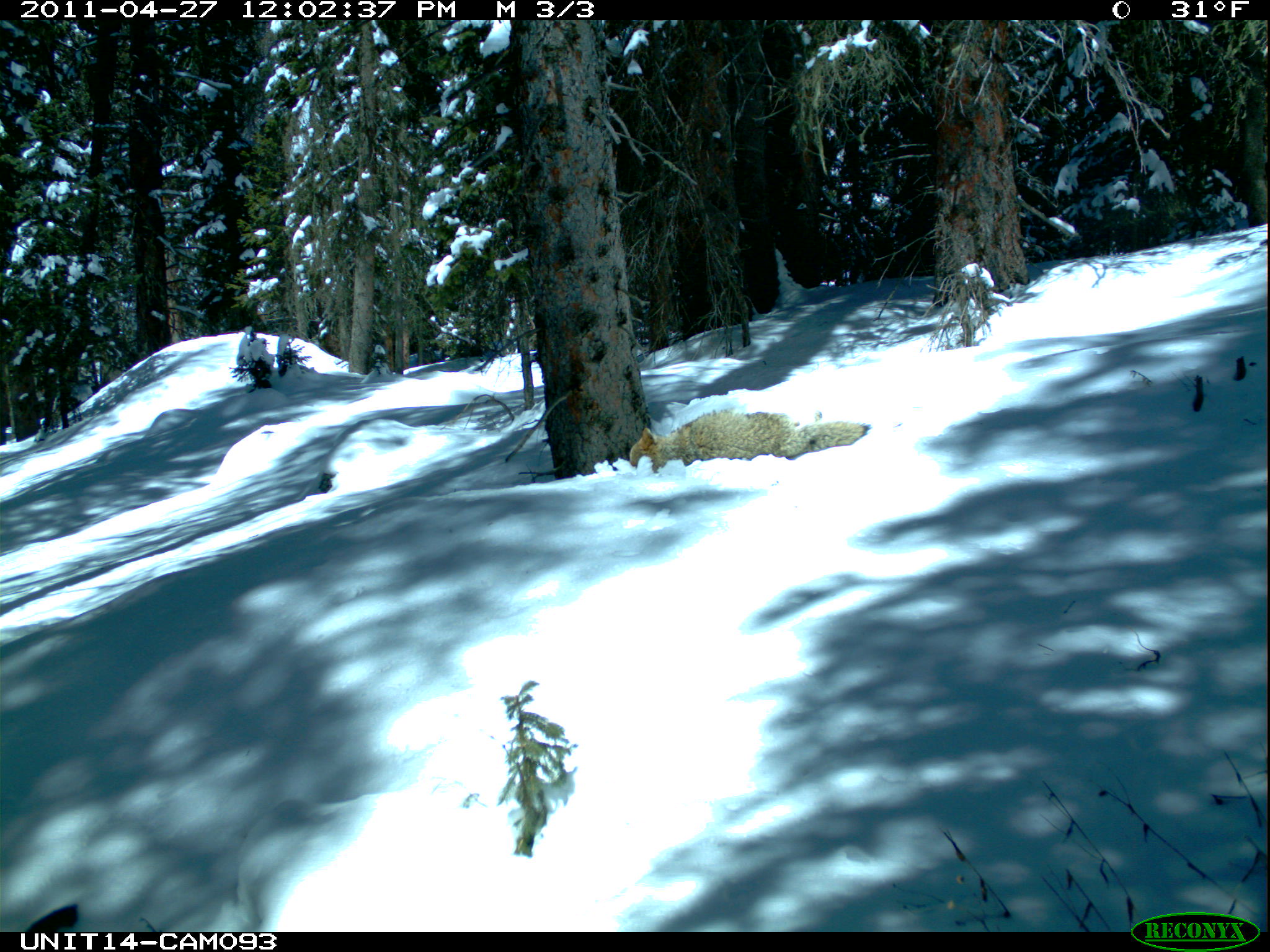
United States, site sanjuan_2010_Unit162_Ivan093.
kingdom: Animalia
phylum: Chordata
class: Mammalia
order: Carnivora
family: Canidae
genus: Canis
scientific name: Canis latrans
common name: coyote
Canis latrans (coyote).